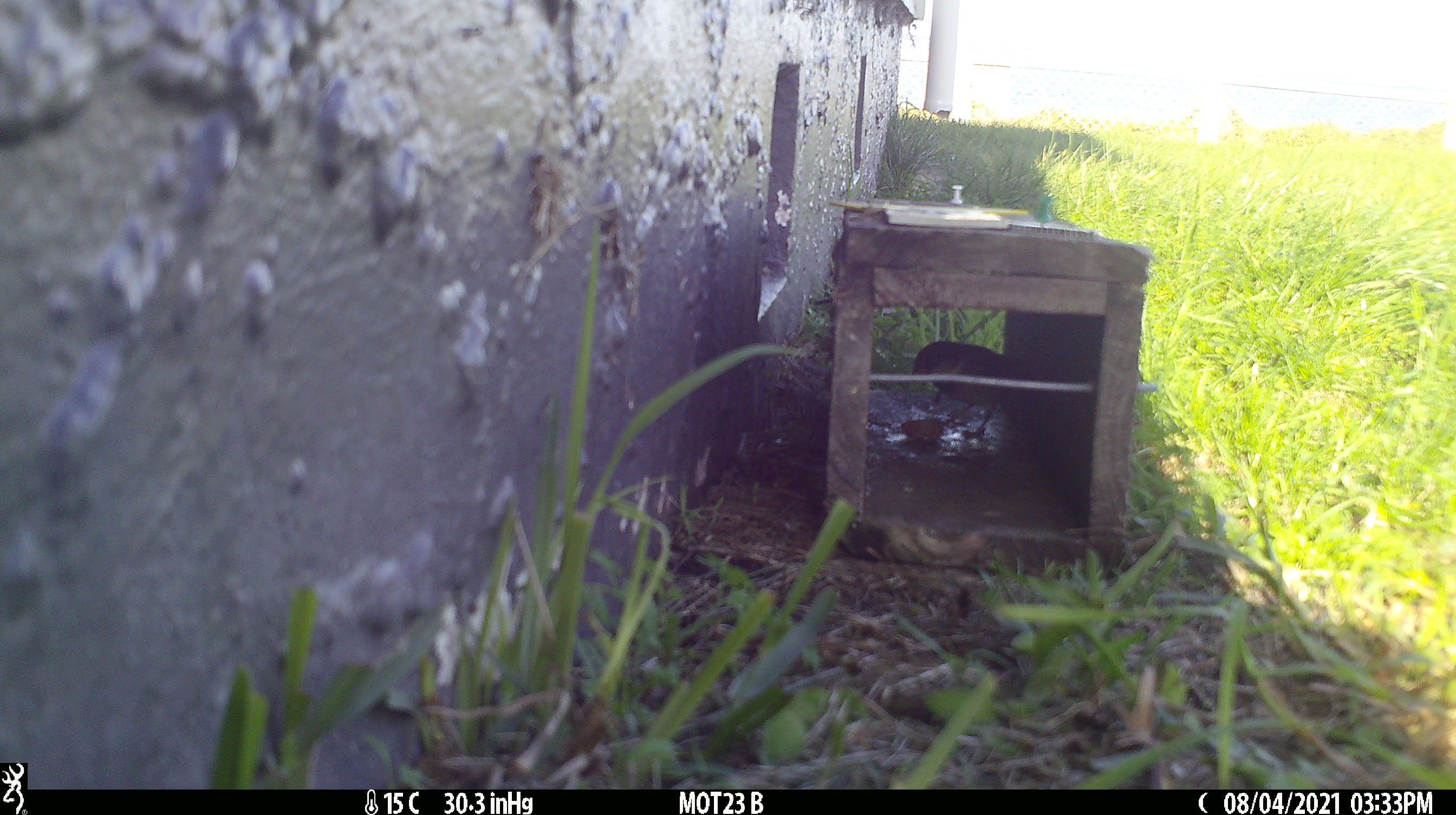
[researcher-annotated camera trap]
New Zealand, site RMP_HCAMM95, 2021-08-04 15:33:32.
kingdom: Animalia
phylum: Chordata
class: Aves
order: Passeriformes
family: Passeridae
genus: Passer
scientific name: Passer domesticus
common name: house sparrow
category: sparrow